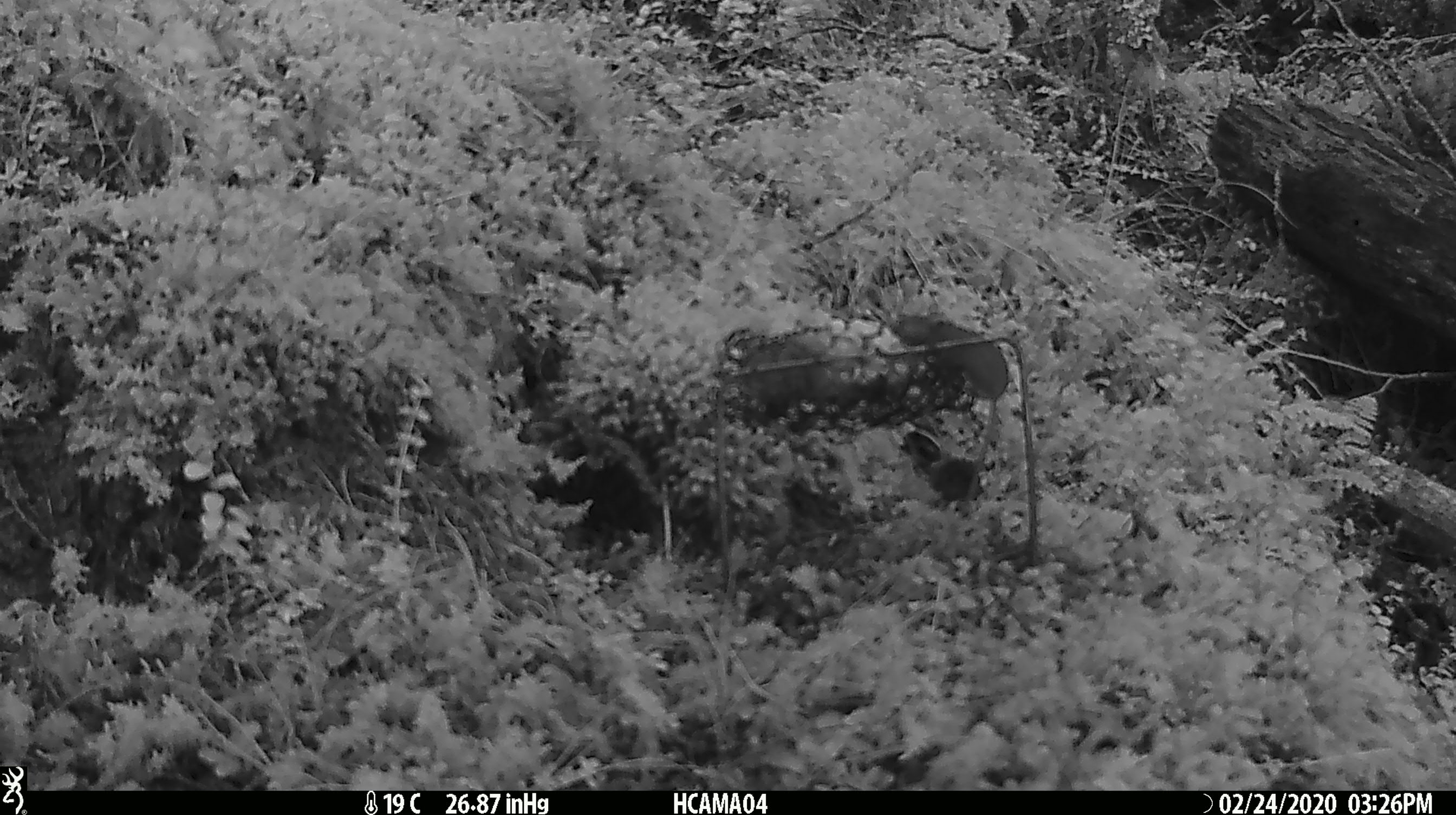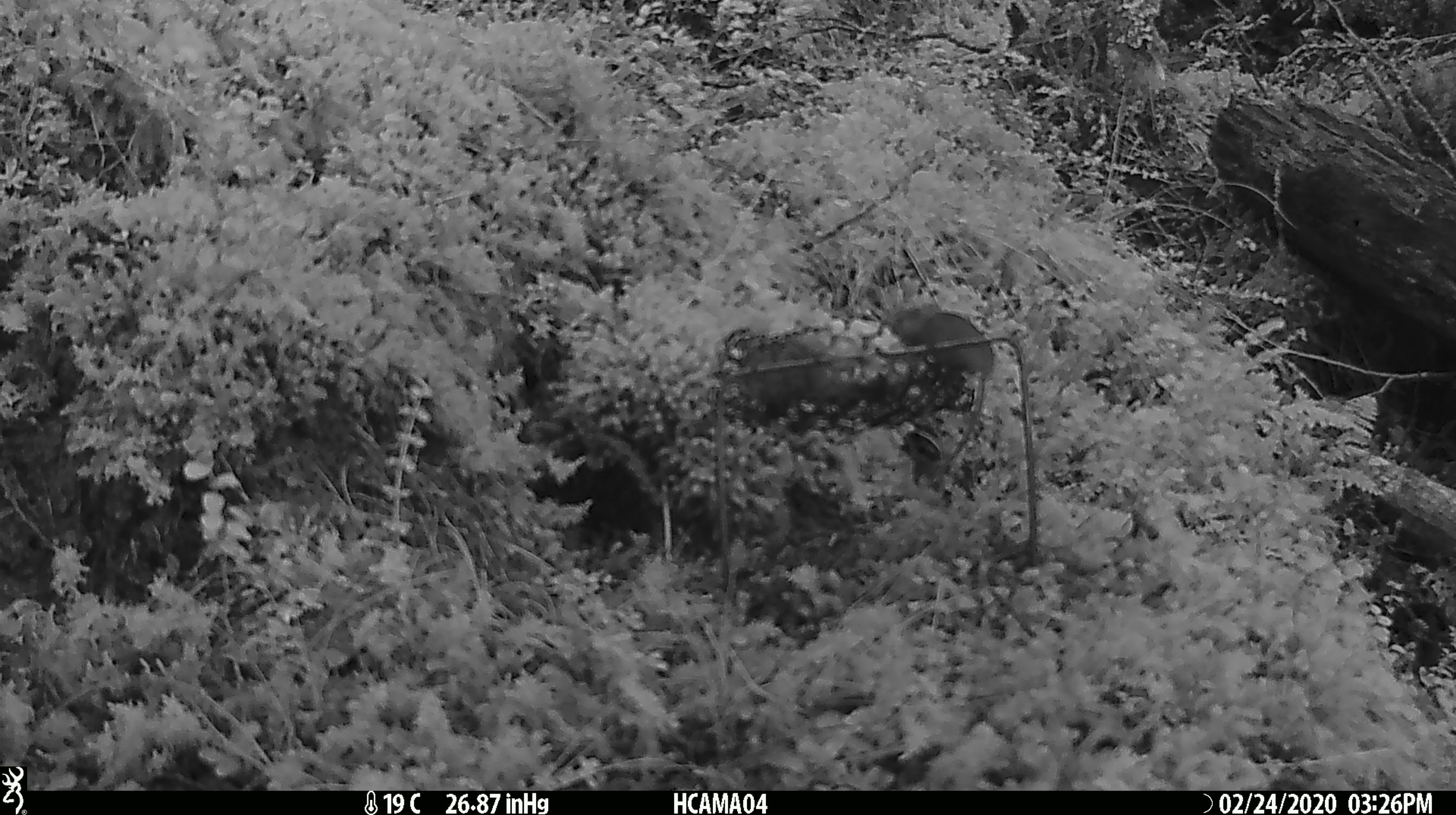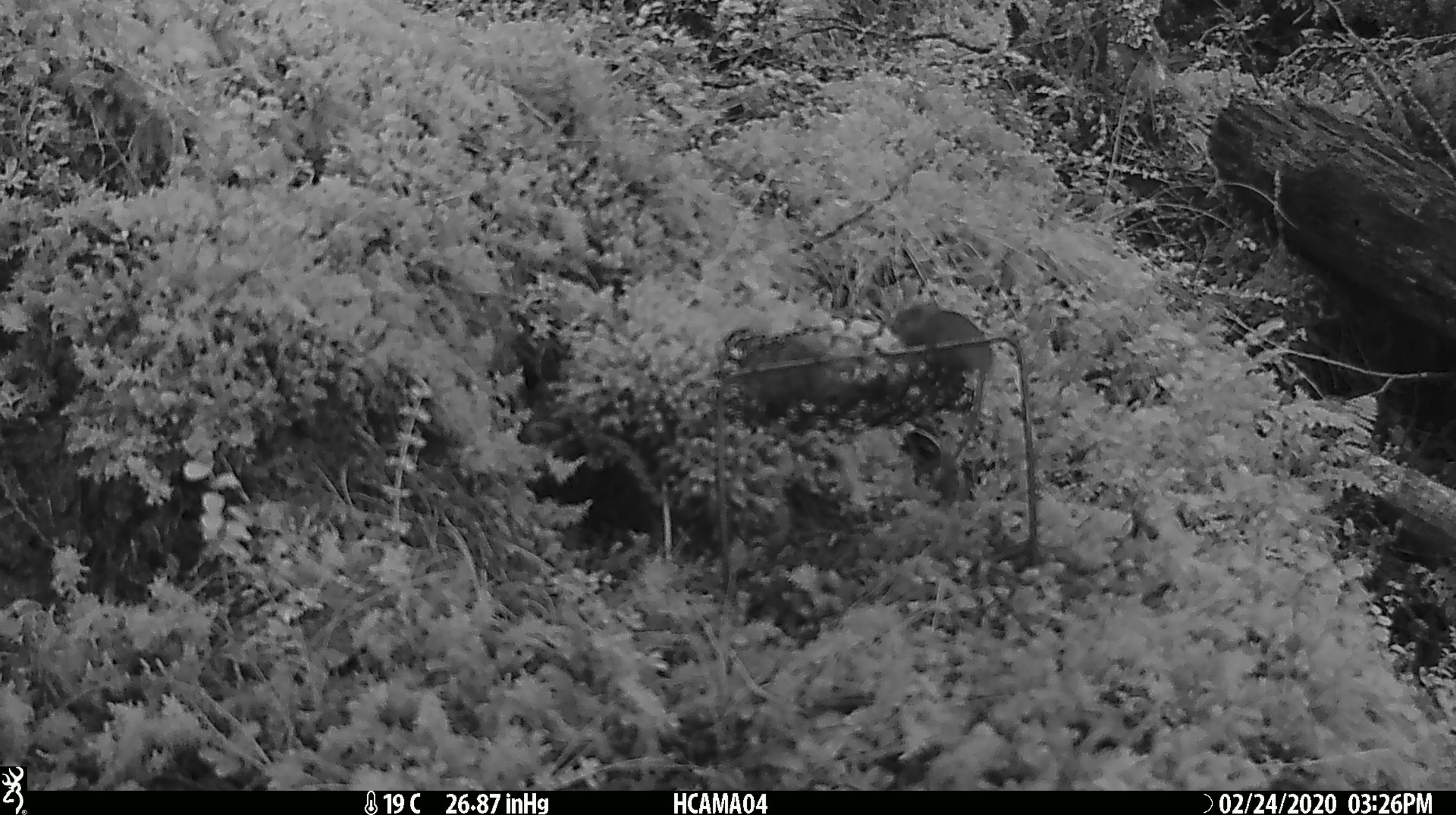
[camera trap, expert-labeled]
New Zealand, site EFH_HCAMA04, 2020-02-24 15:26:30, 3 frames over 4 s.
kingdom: Animalia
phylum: Chordata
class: Mammalia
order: Rodentia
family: Muridae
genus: Mus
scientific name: Mus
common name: mouse